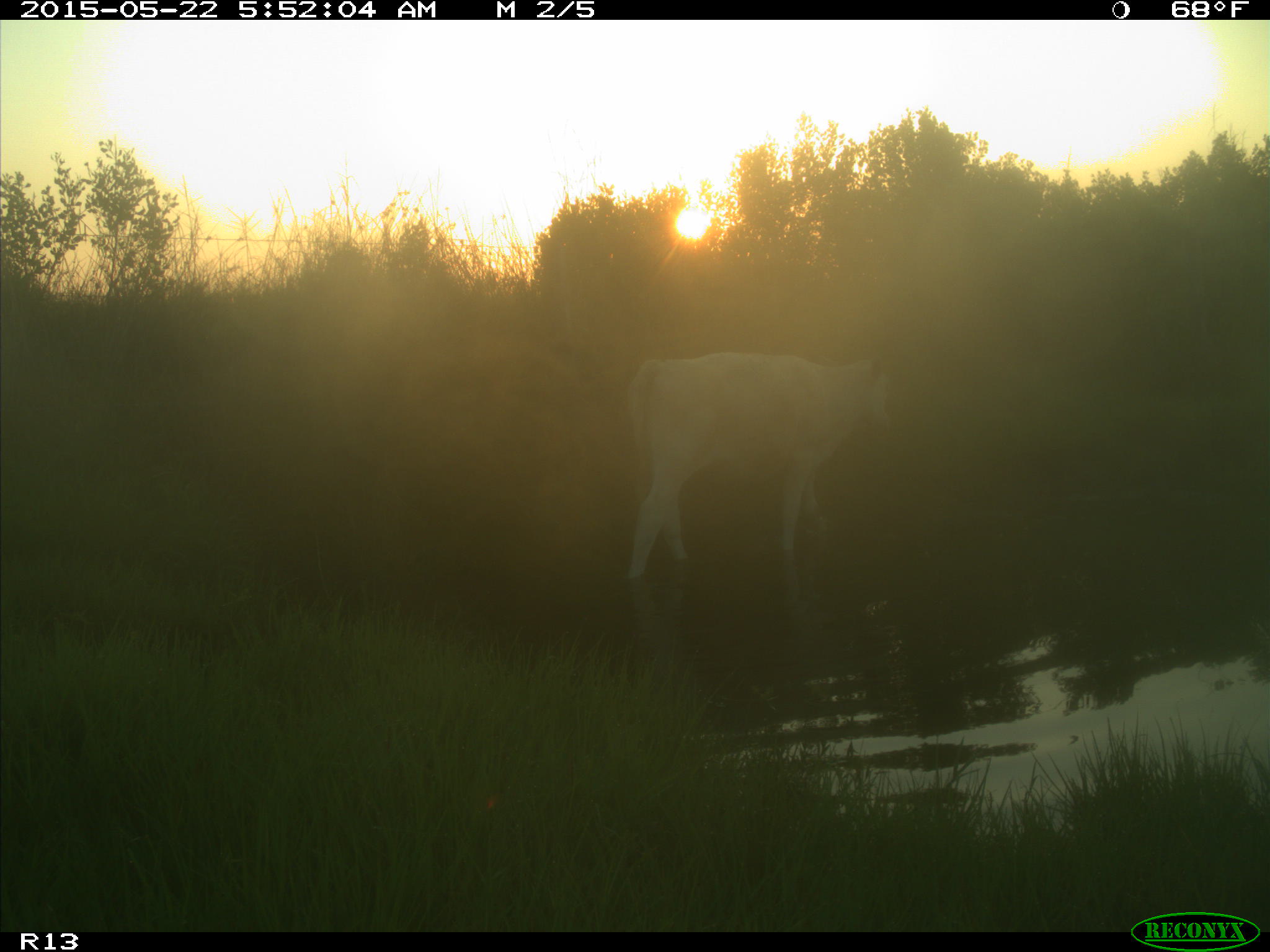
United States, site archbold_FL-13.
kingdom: Animalia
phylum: Chordata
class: Mammalia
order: Artiodactyla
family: Bovidae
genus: Bos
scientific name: Bos taurus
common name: domestic cow